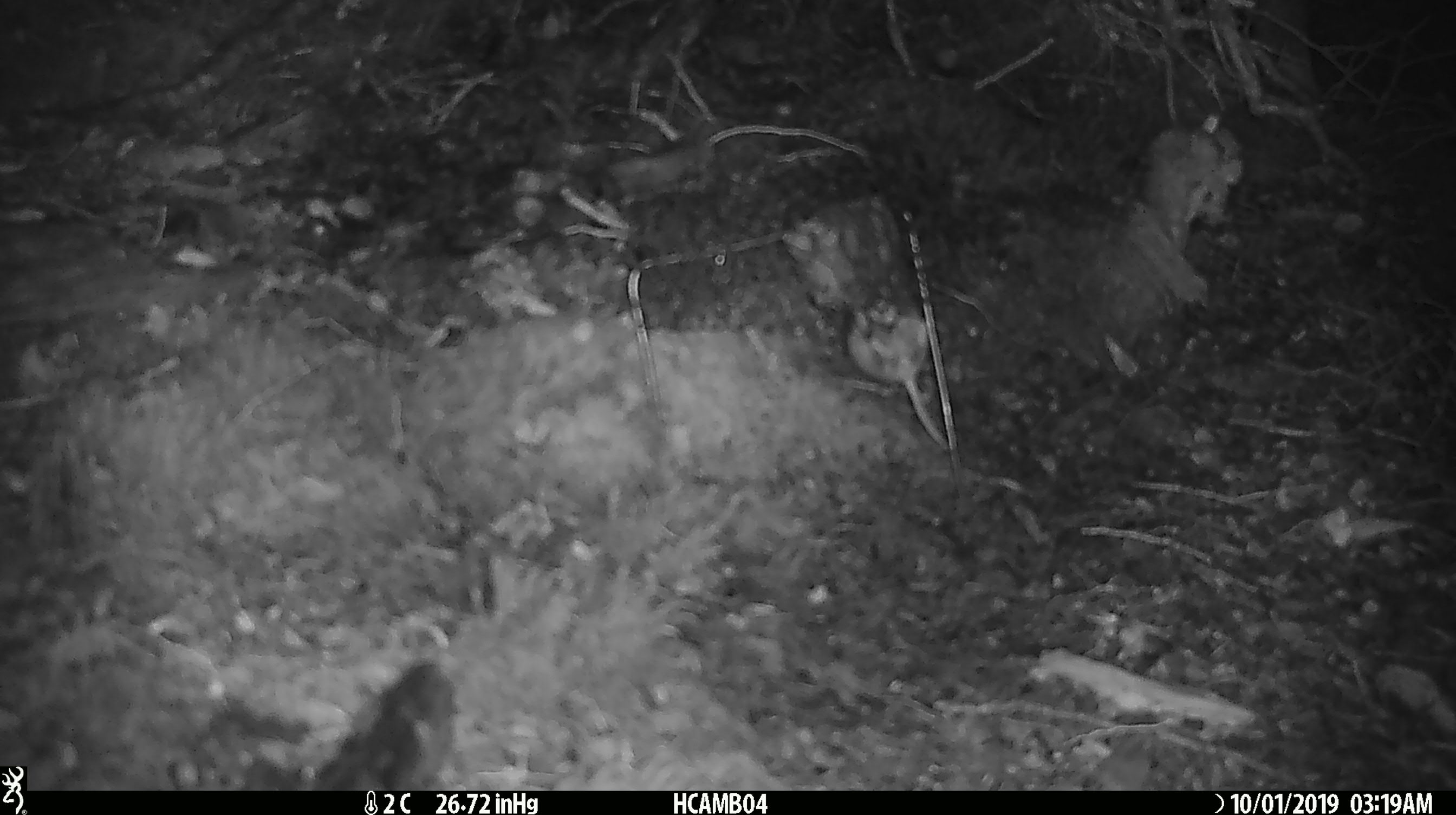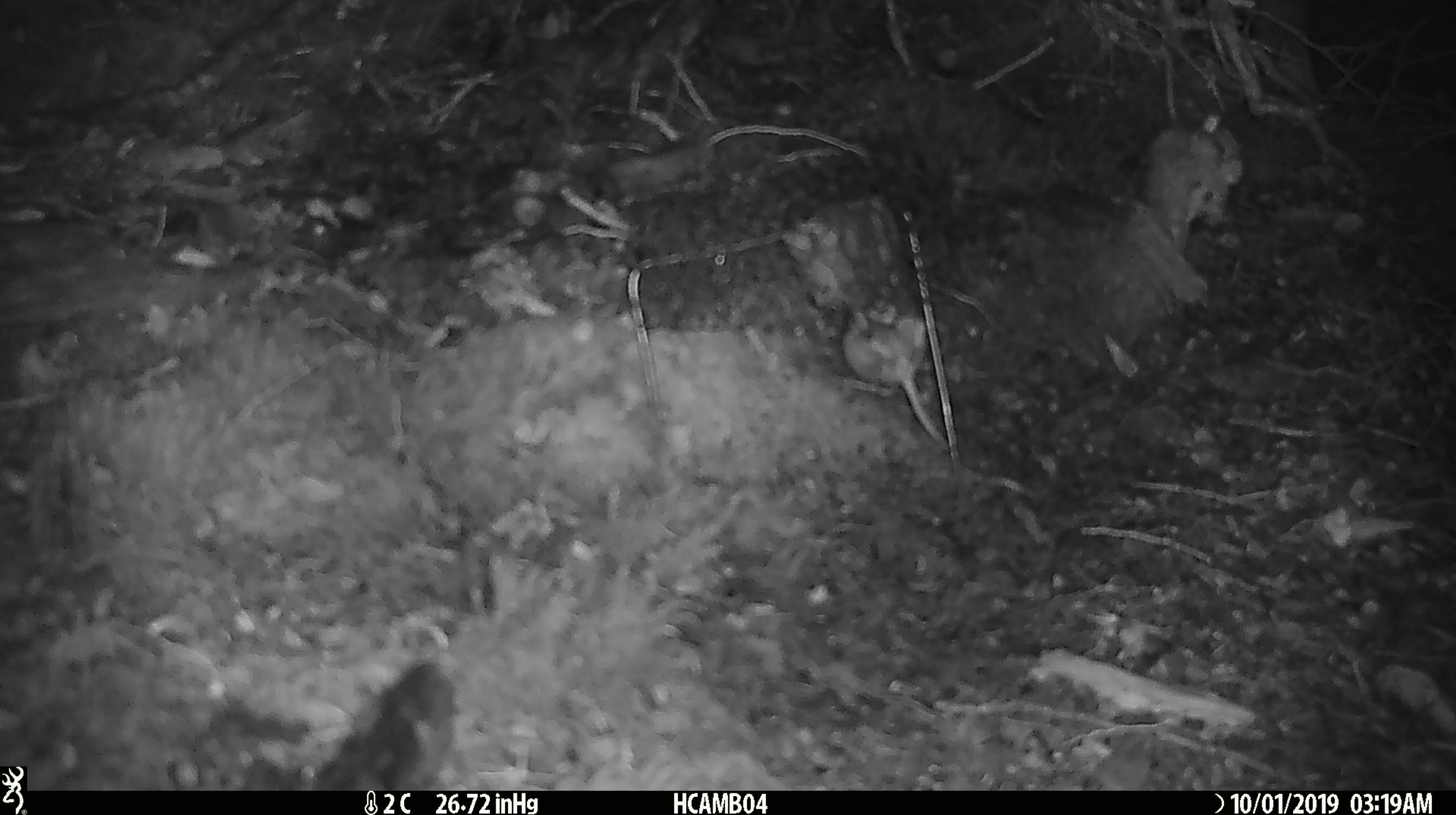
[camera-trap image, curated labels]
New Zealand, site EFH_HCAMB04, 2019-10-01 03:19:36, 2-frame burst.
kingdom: Animalia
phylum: Chordata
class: Mammalia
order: Rodentia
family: Muridae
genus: Mus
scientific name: Mus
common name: mouse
Mouse (Mus).